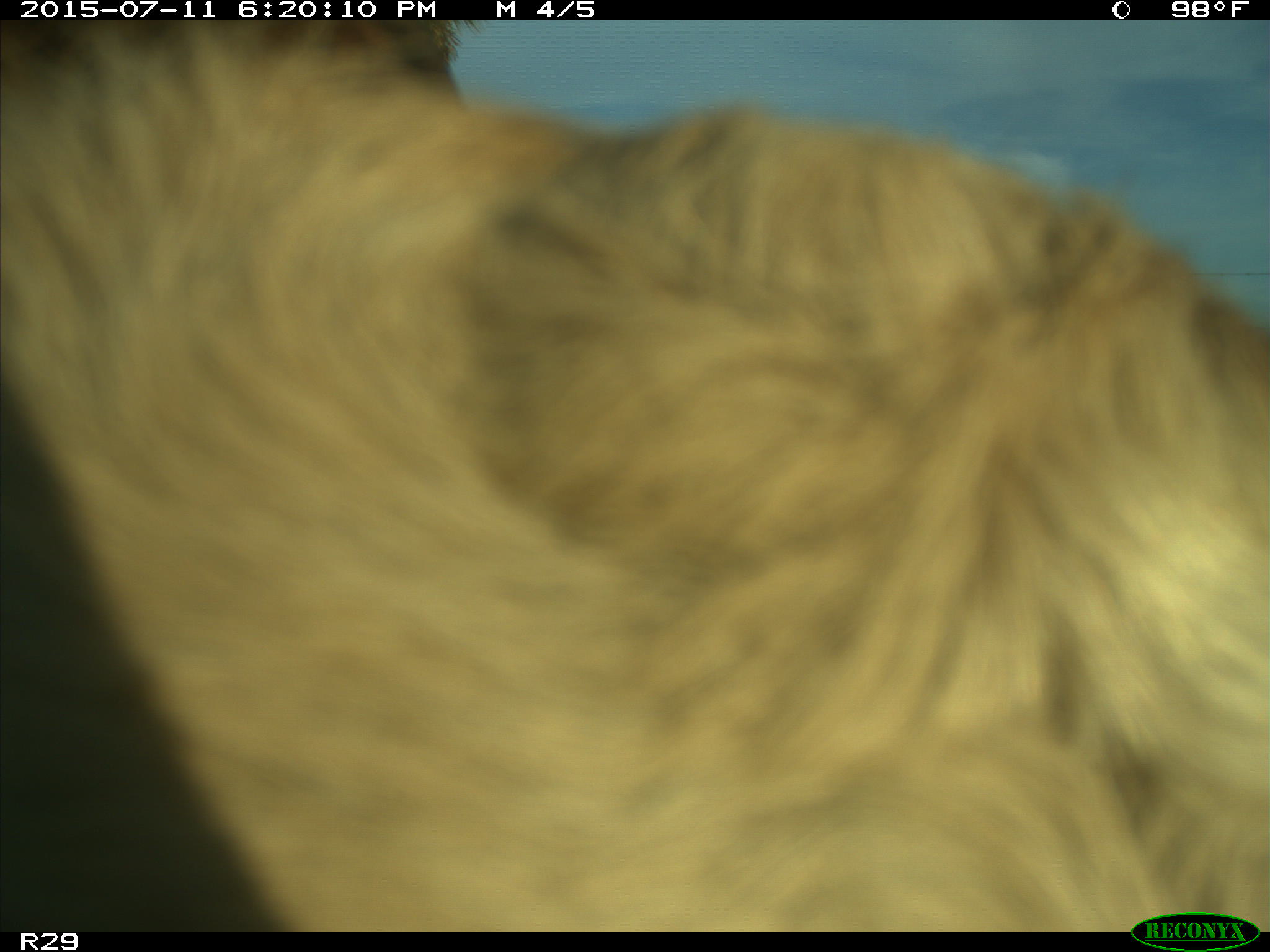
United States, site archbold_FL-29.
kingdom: Animalia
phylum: Chordata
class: Mammalia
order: Artiodactyla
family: Bovidae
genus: Bos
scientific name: Bos taurus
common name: domestic cow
Bos taurus (domestic cow).